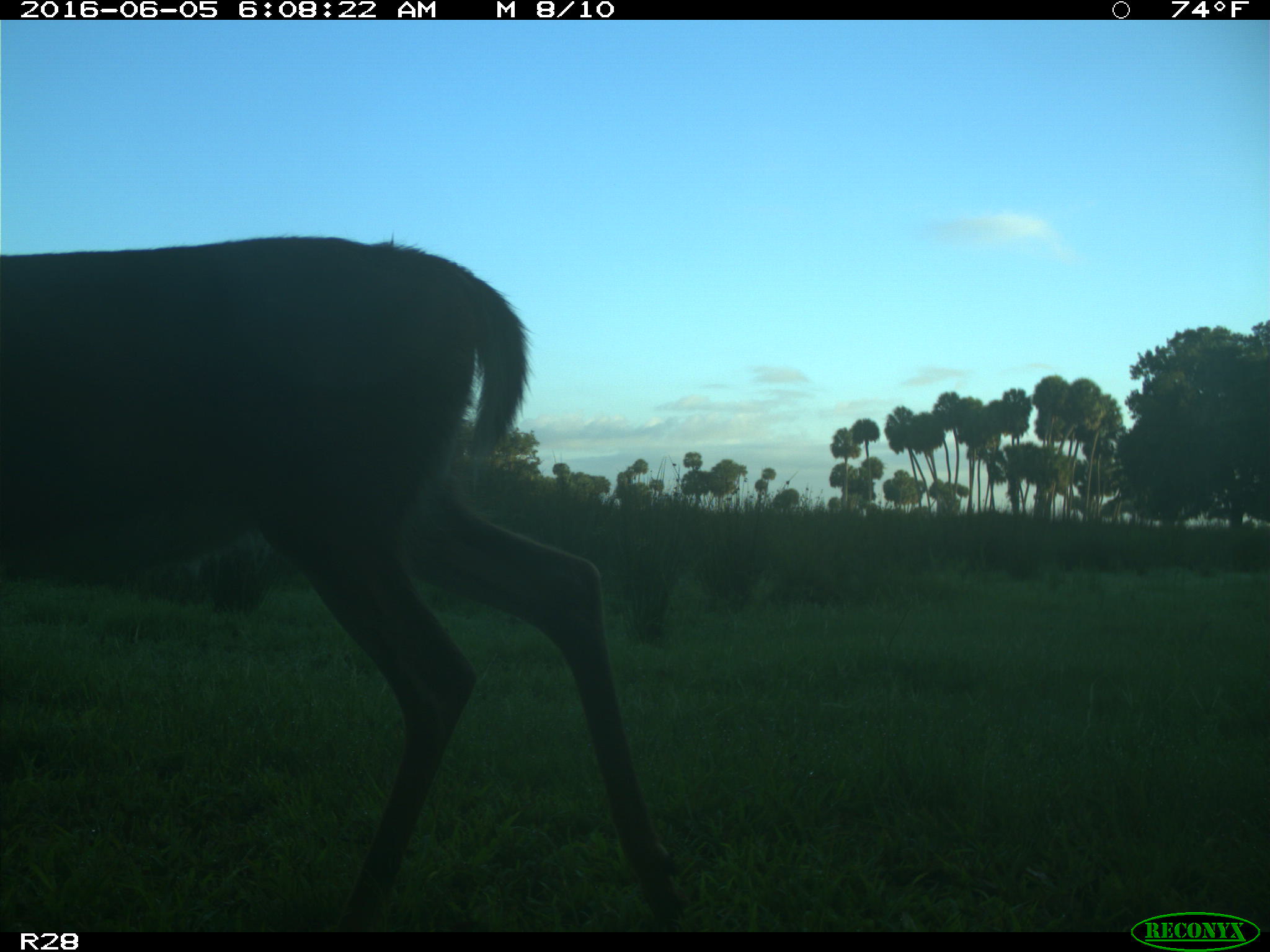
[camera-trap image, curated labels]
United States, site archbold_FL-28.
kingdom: Animalia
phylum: Chordata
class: Mammalia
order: Artiodactyla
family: Cervidae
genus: Odocoileus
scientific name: Odocoileus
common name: deer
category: unidentified deer